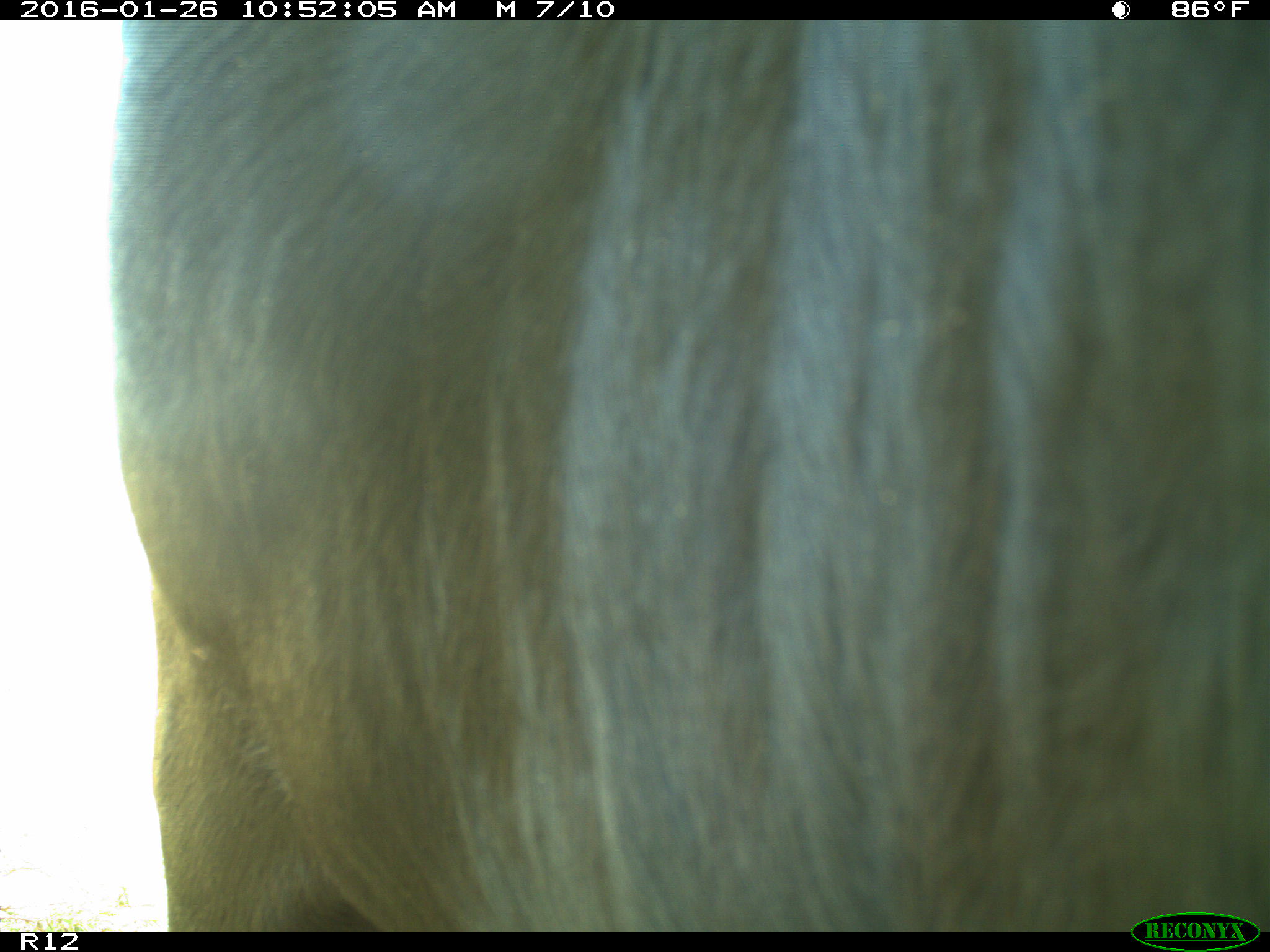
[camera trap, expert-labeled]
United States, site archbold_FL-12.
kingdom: Animalia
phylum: Chordata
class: Mammalia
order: Artiodactyla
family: Bovidae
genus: Bos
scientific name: Bos taurus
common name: domestic cow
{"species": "Bos taurus (domestic cow)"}